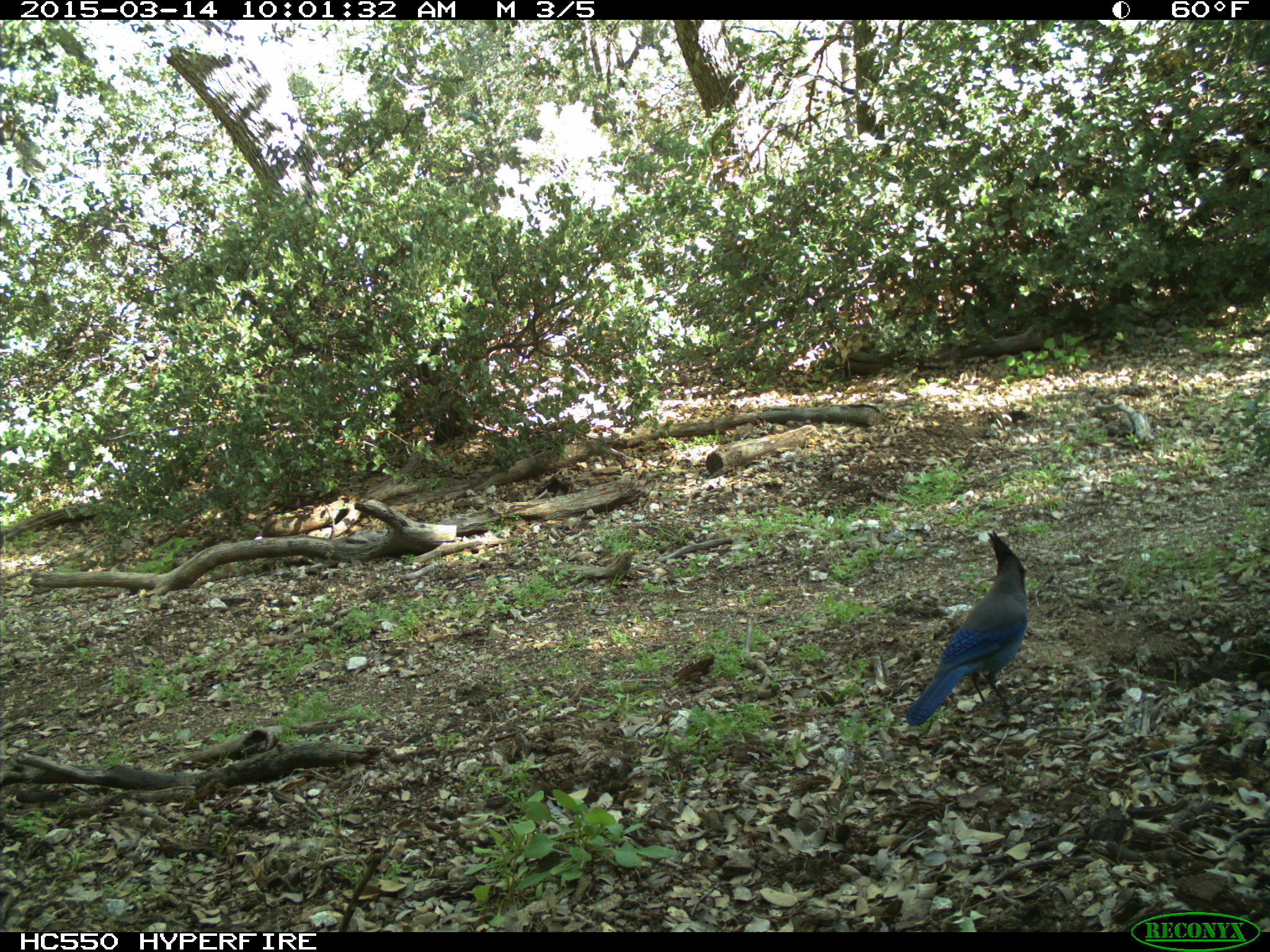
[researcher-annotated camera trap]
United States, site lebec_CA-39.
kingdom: Animalia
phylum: Chordata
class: Aves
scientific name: Aves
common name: birds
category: unidentified bird